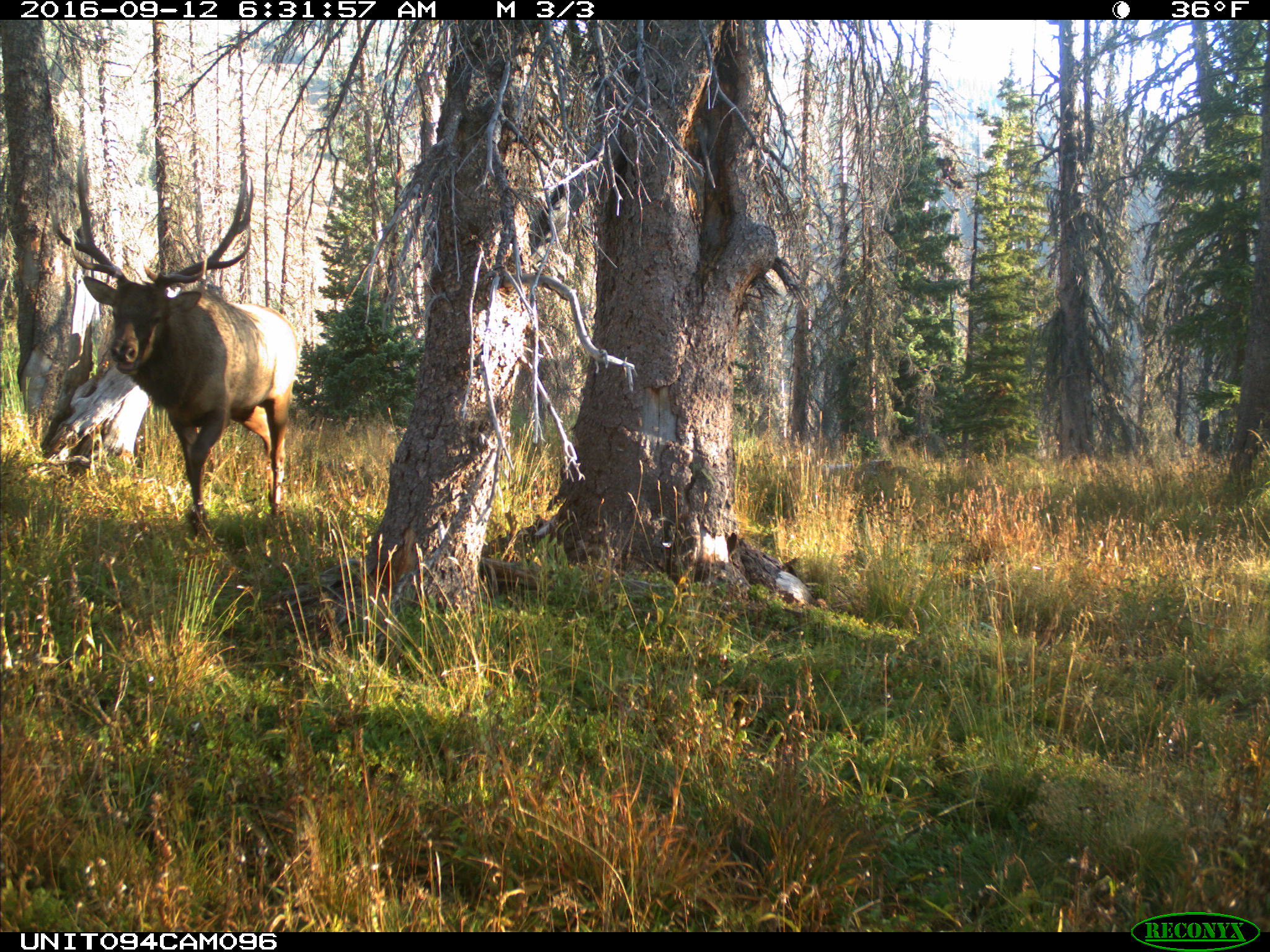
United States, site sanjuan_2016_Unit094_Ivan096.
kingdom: Animalia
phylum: Chordata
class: Mammalia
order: Artiodactyla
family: Cervidae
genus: Cervus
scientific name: Cervus elaphus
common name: red deer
Cervus elaphus (red deer).